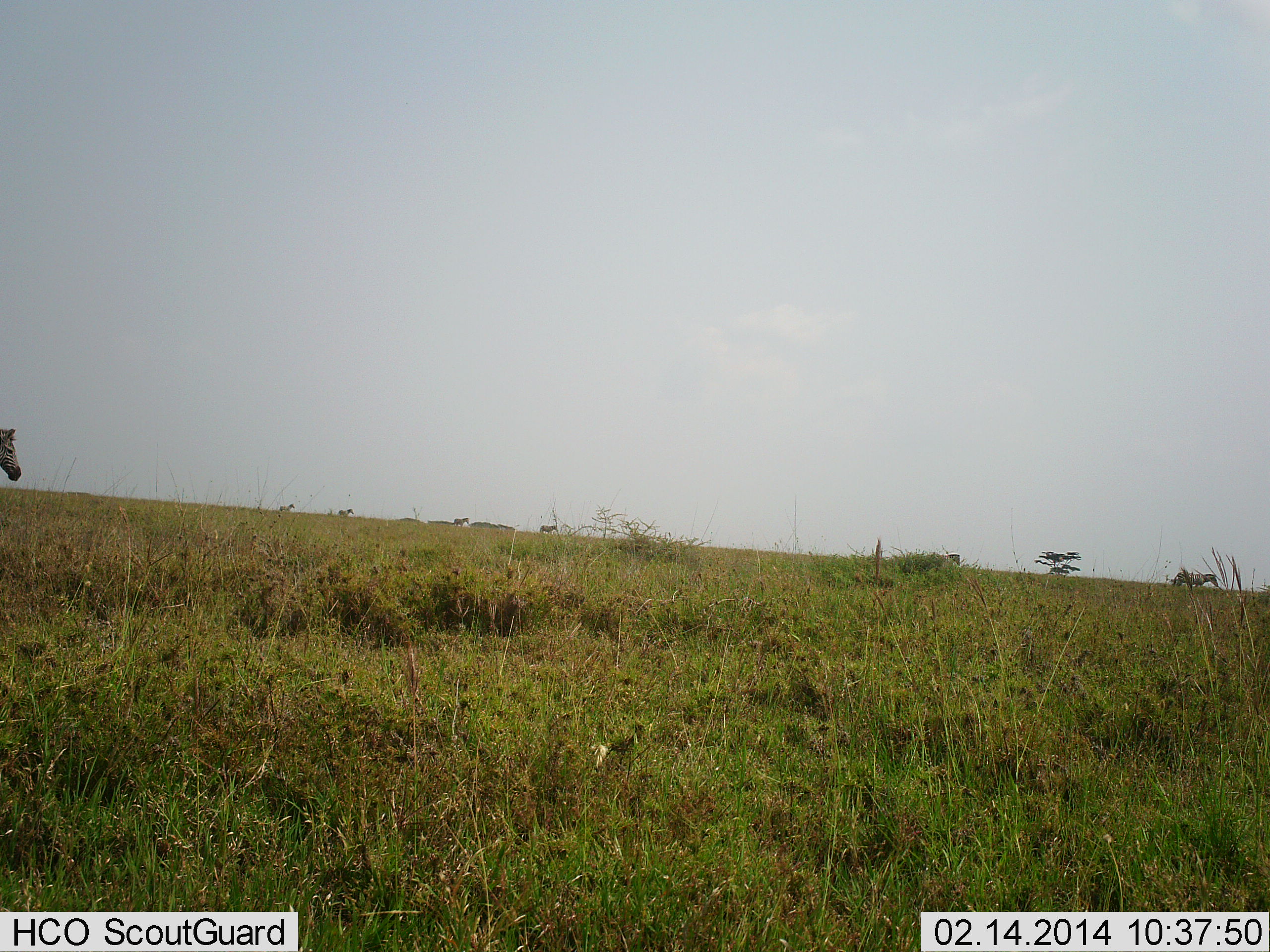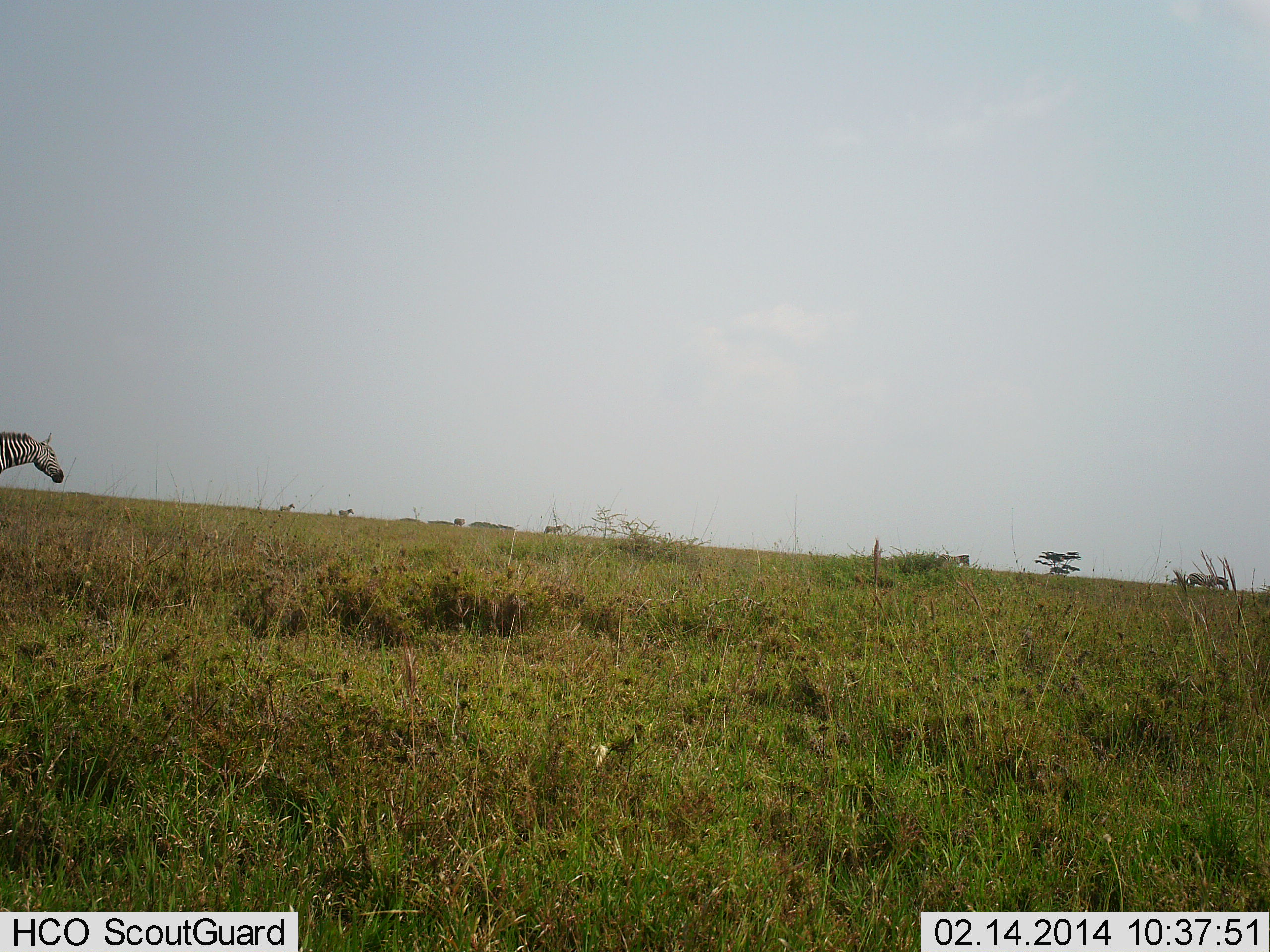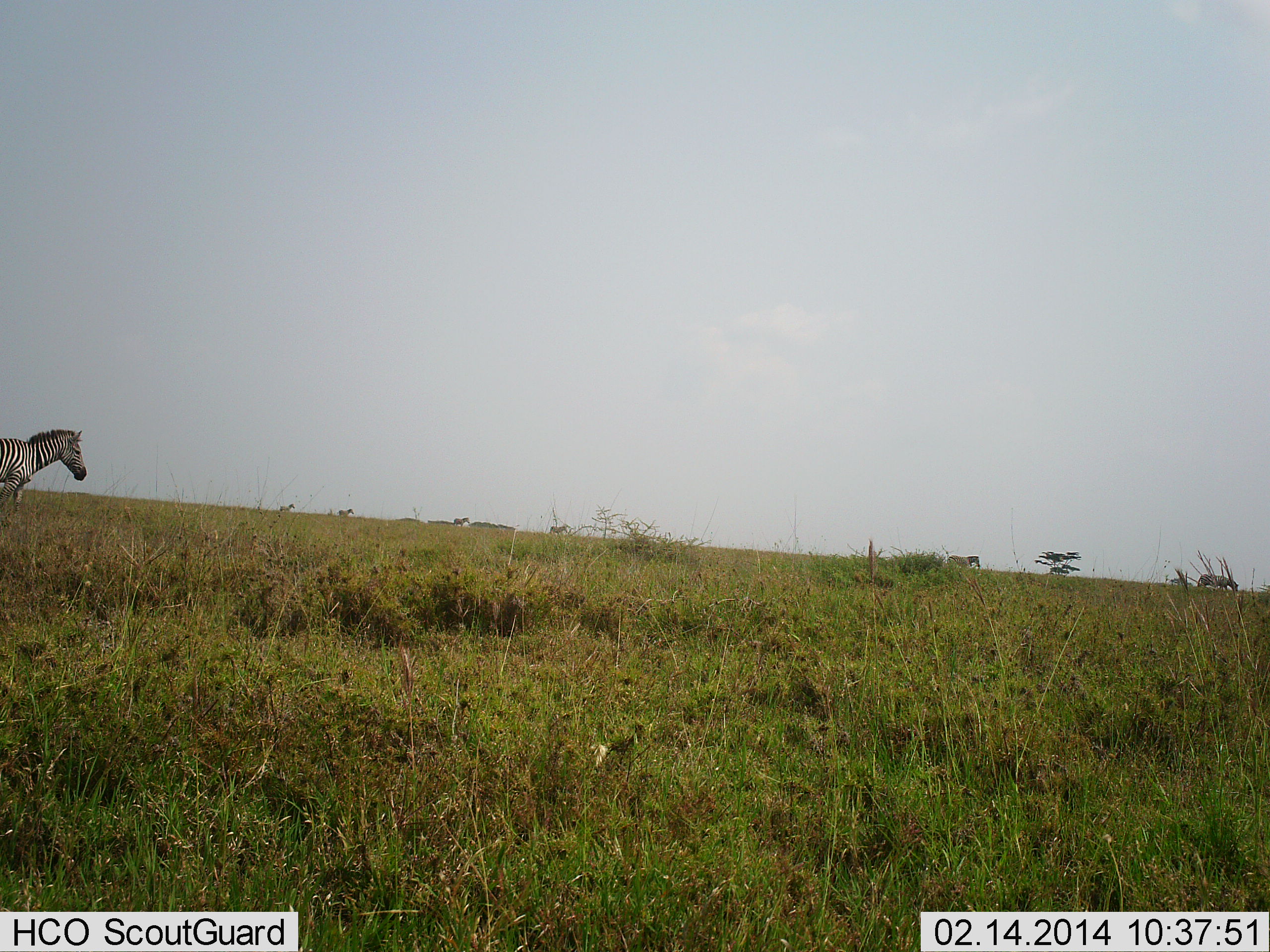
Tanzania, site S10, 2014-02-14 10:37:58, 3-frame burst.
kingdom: Animalia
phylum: Chordata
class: Mammalia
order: Perissodactyla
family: Equidae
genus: Equus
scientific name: Equus quagga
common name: plains zebra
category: zebra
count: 5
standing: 0%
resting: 0%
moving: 100%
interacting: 0%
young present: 0%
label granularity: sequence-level